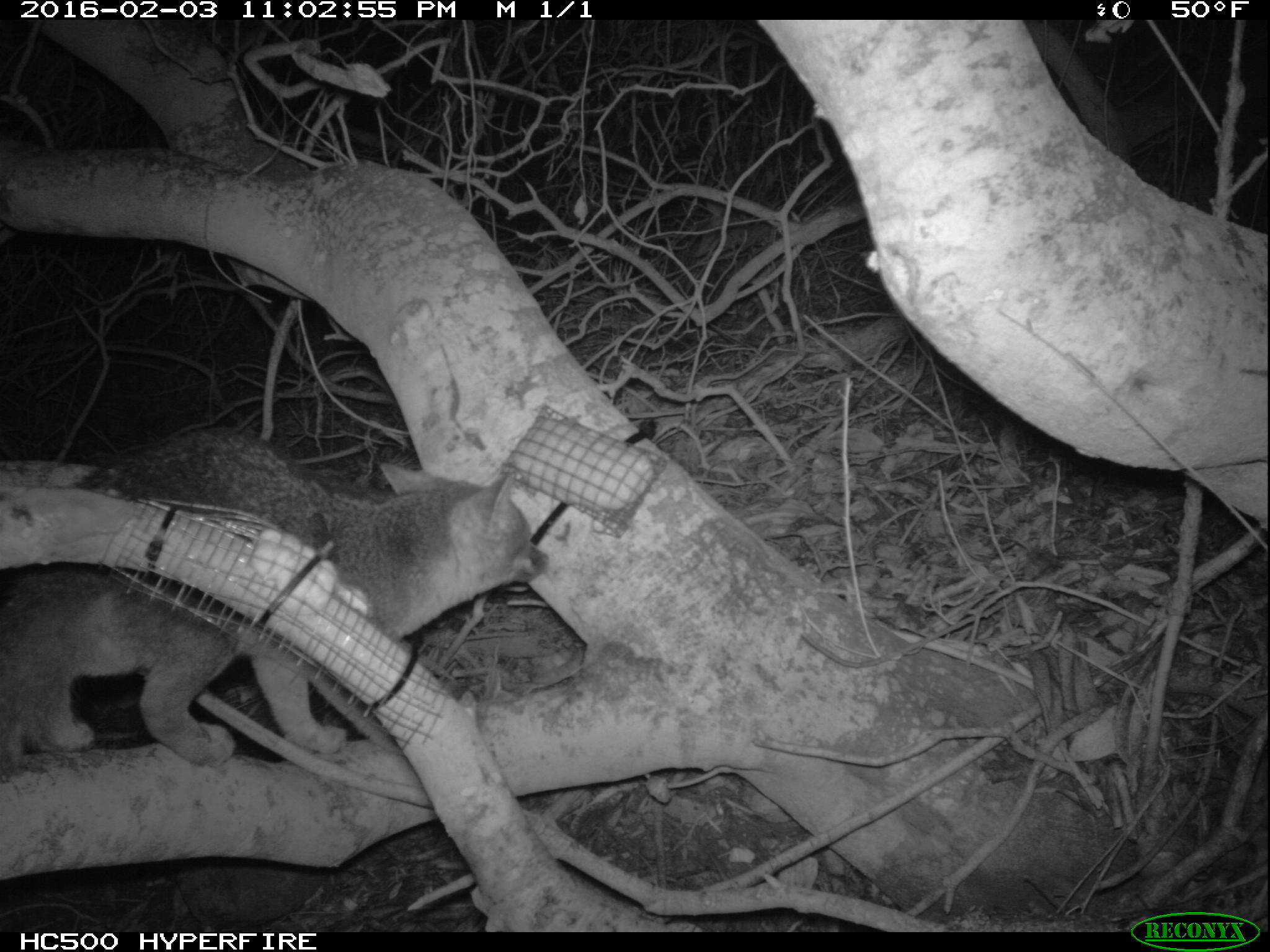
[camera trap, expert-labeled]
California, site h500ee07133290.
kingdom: Animalia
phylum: Chordata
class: Mammalia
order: Carnivora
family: Canidae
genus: Urocyon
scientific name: Urocyon littoralis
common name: island fox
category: fox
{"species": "fox (island fox) (Urocyon littoralis)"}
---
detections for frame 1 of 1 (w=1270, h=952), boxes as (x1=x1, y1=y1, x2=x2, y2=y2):
fox: (x1=0, y1=423, x2=551, y2=768)